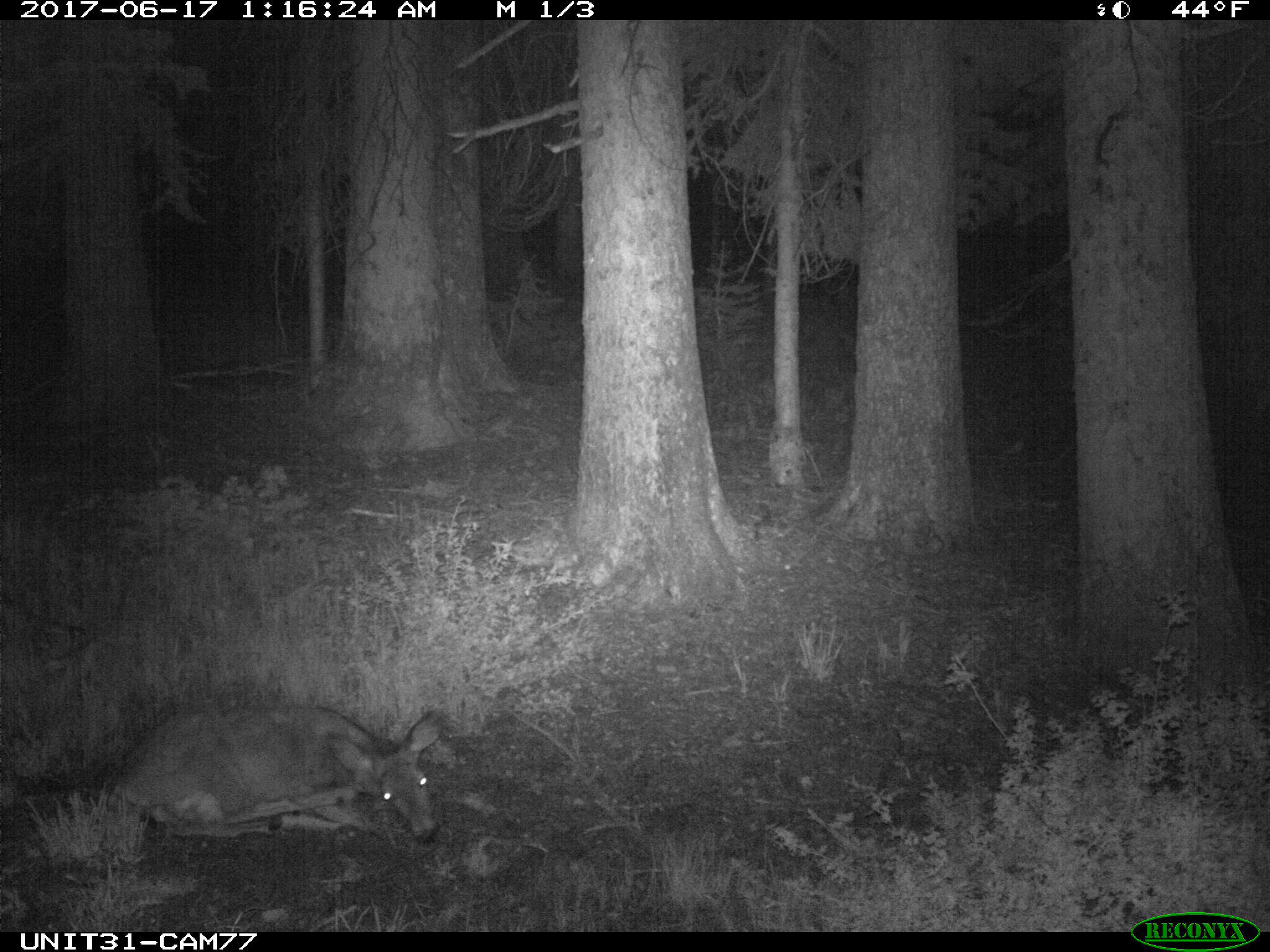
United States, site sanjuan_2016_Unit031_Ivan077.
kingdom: Animalia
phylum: Chordata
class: Mammalia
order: Artiodactyla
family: Cervidae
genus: Odocoileus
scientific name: Odocoileus hemionus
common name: mule deer